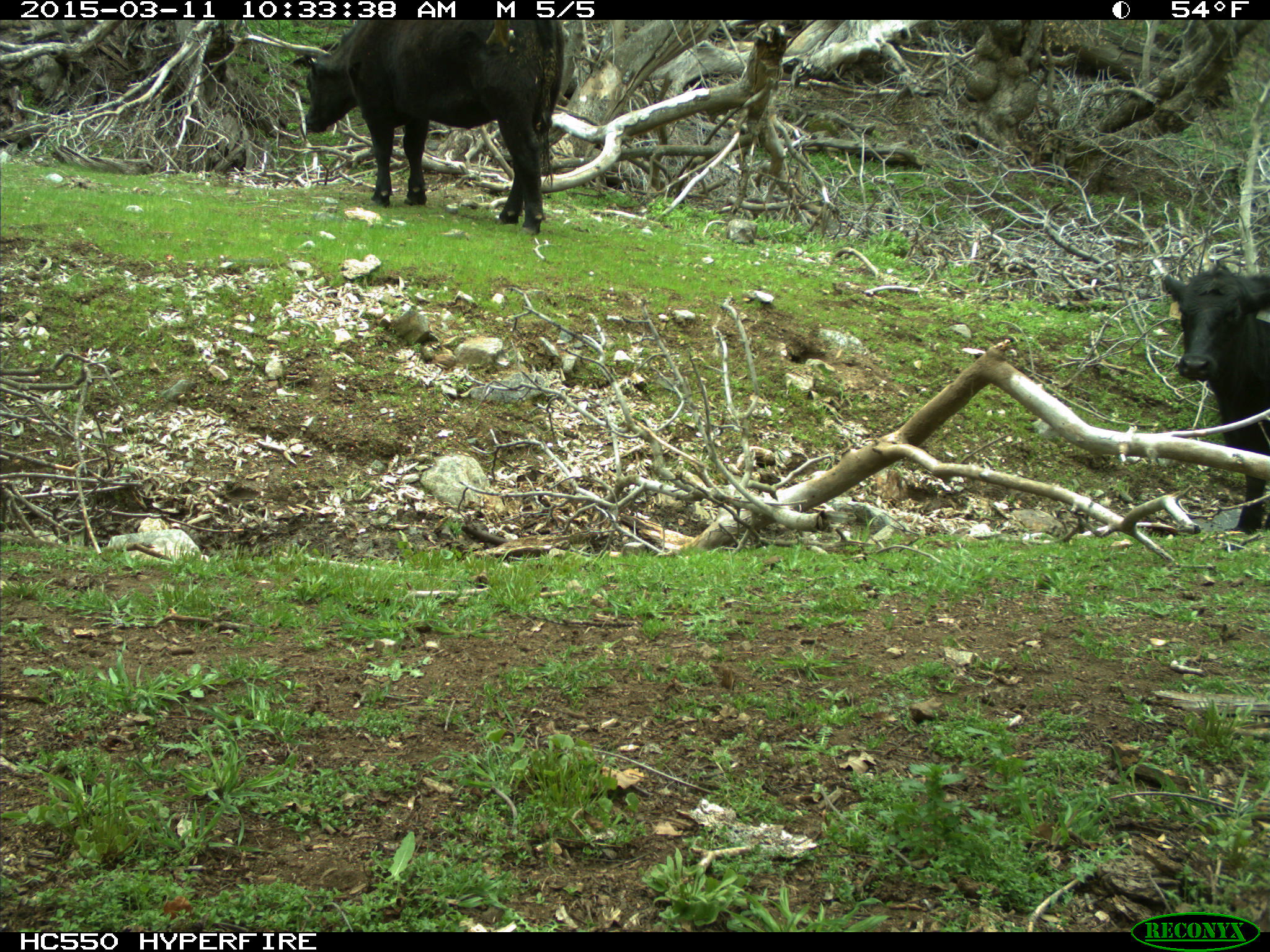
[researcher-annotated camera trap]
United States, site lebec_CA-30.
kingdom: Animalia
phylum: Chordata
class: Mammalia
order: Artiodactyla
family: Bovidae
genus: Bos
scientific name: Bos taurus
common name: domestic cow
Bos taurus (domestic cow).